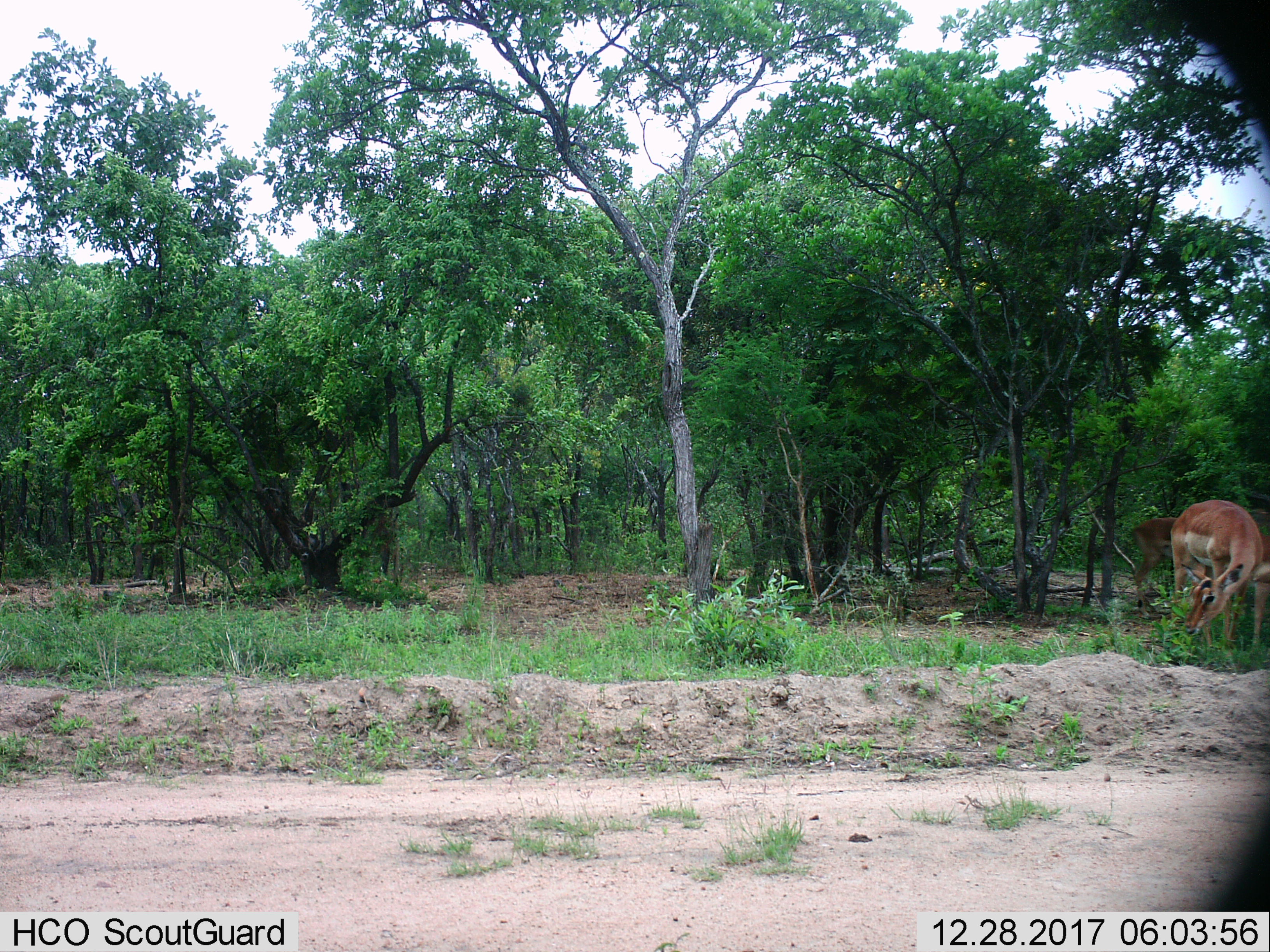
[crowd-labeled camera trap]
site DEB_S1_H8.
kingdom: Animalia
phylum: Chordata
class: Mammalia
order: Artiodactyla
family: Bovidae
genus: Aepyceros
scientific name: Aepyceros melampus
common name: impala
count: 2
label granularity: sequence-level